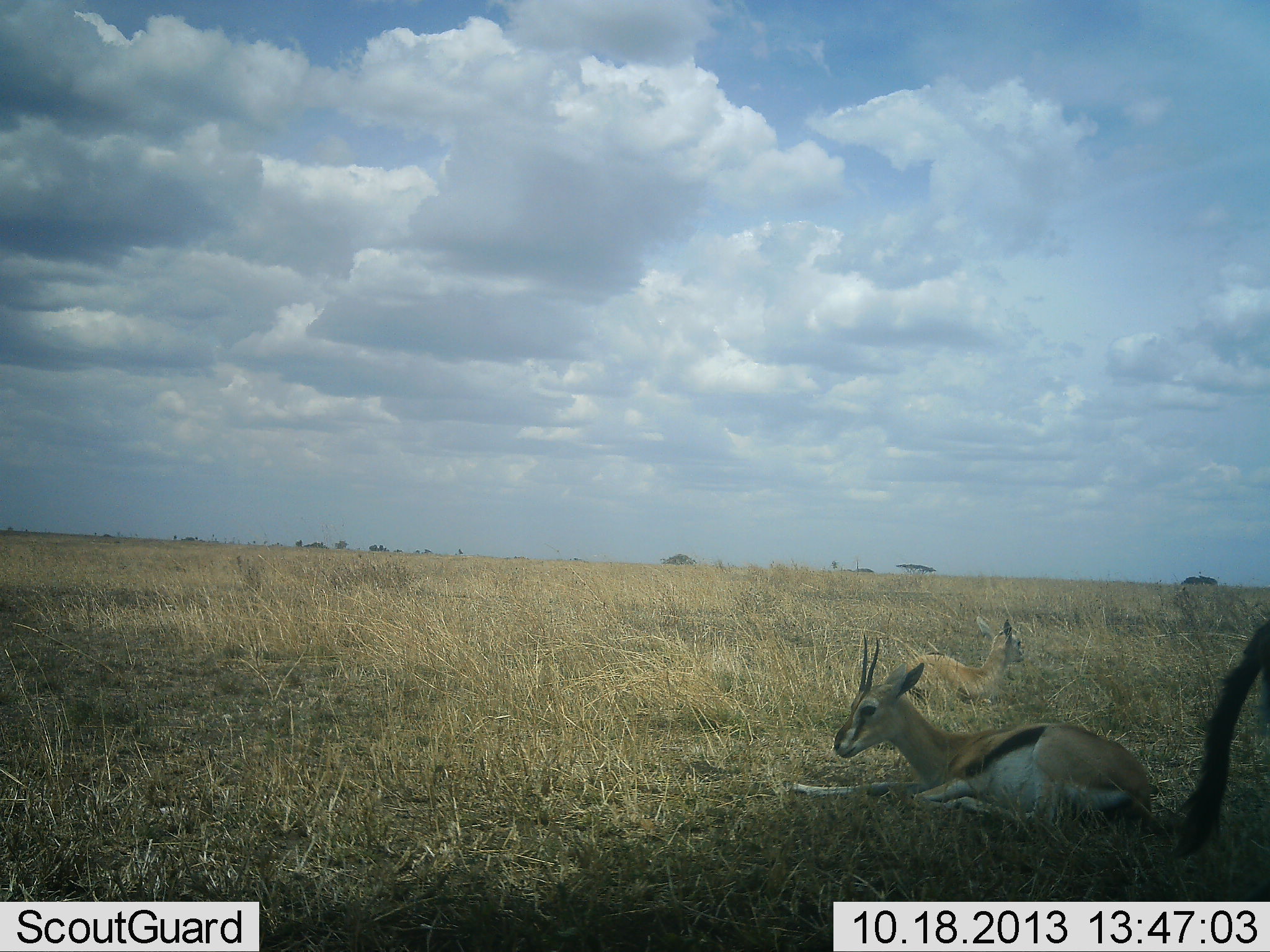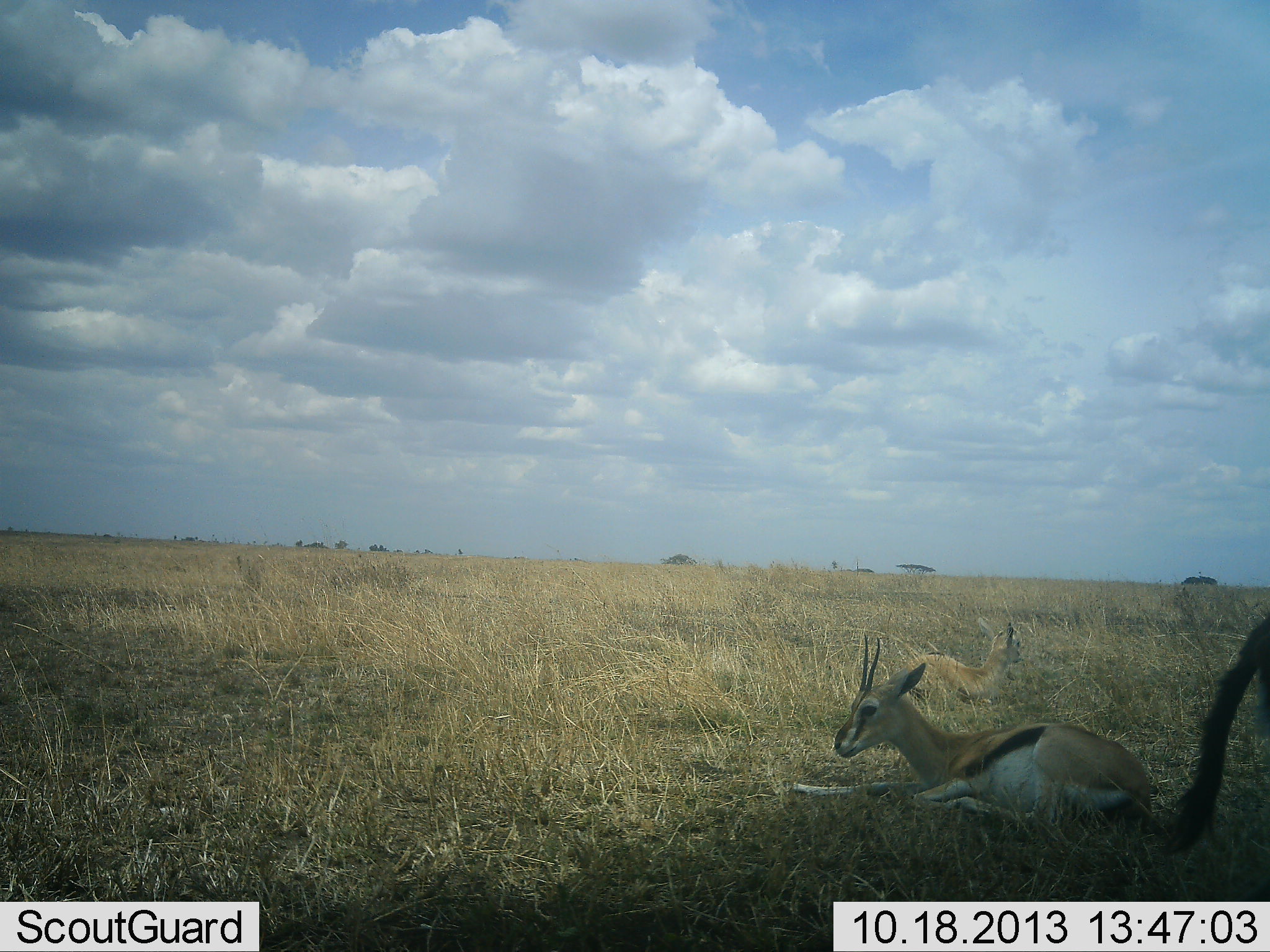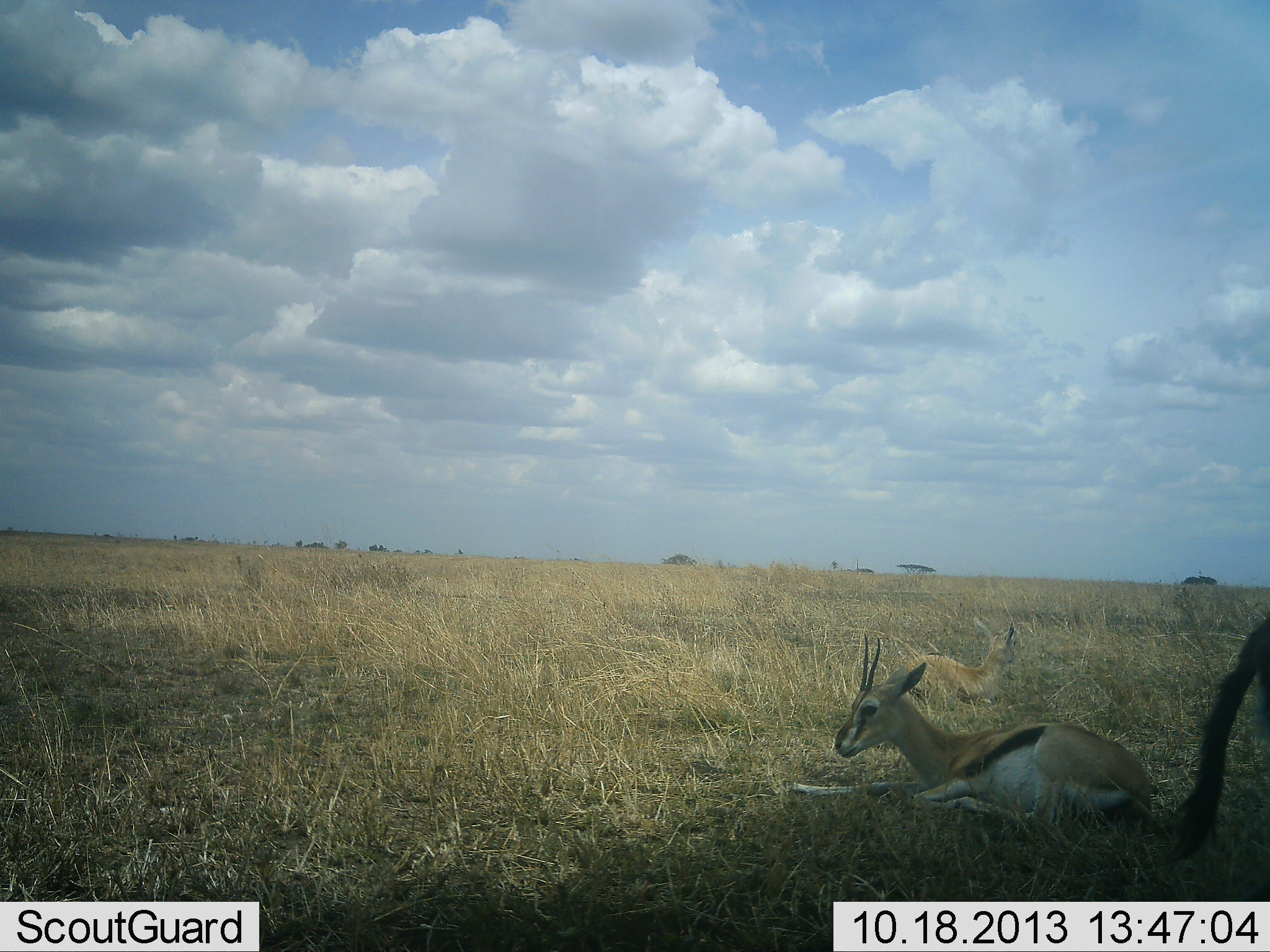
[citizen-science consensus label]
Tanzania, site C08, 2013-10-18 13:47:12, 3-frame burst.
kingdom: Animalia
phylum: Chordata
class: Mammalia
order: Artiodactyla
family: Bovidae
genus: Eudorcas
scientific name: Eudorcas thomsonii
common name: thomson's gazelle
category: gazellethomsons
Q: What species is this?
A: Gazellethomsons (thomson's gazelle) (Eudorcas thomsonii).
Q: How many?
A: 2.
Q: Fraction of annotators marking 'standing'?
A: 31%.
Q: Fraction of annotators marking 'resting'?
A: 100%.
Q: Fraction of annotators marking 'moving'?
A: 3%.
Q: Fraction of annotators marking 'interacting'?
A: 0%.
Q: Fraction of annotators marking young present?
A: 7%.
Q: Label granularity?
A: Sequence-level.